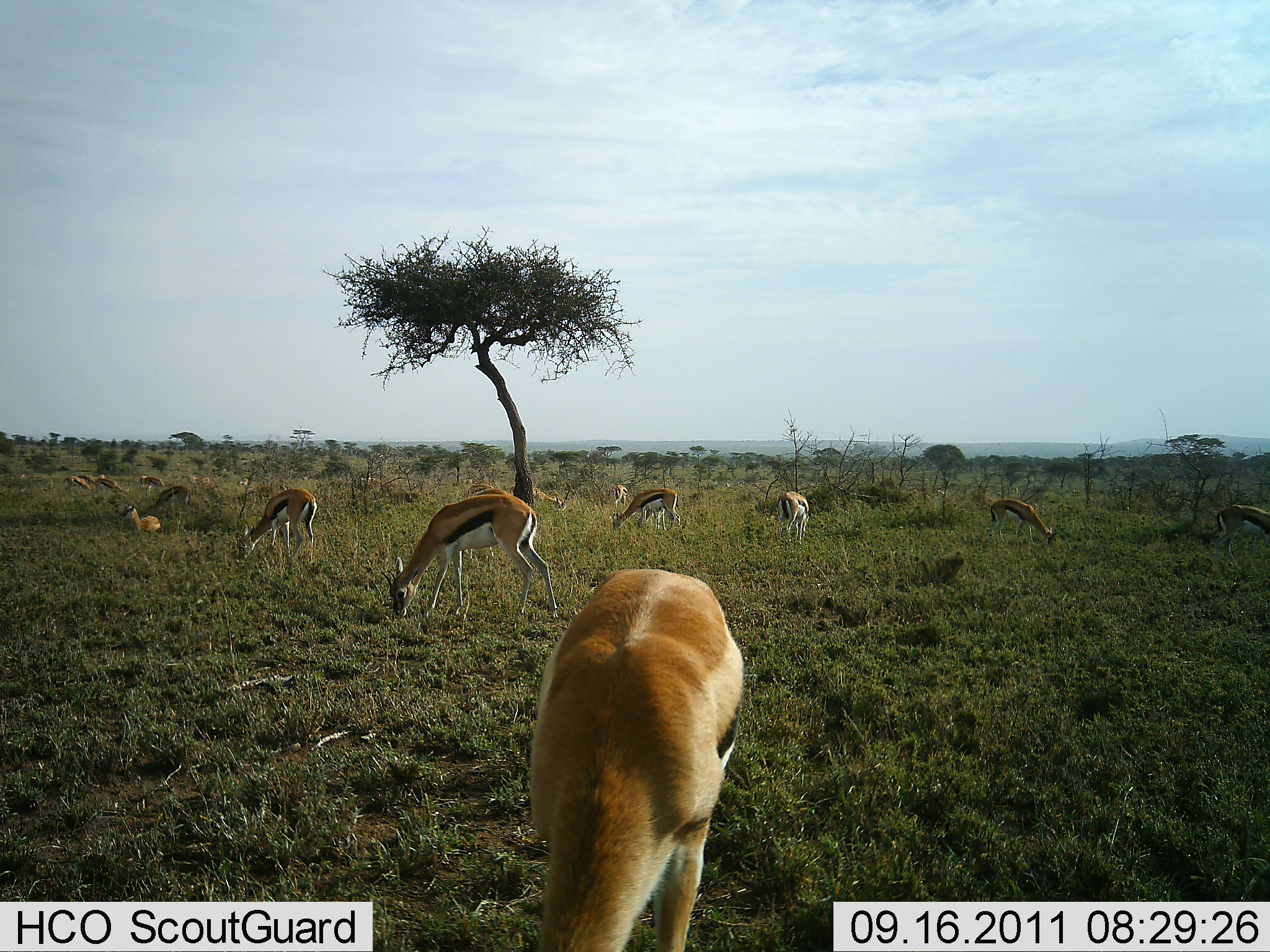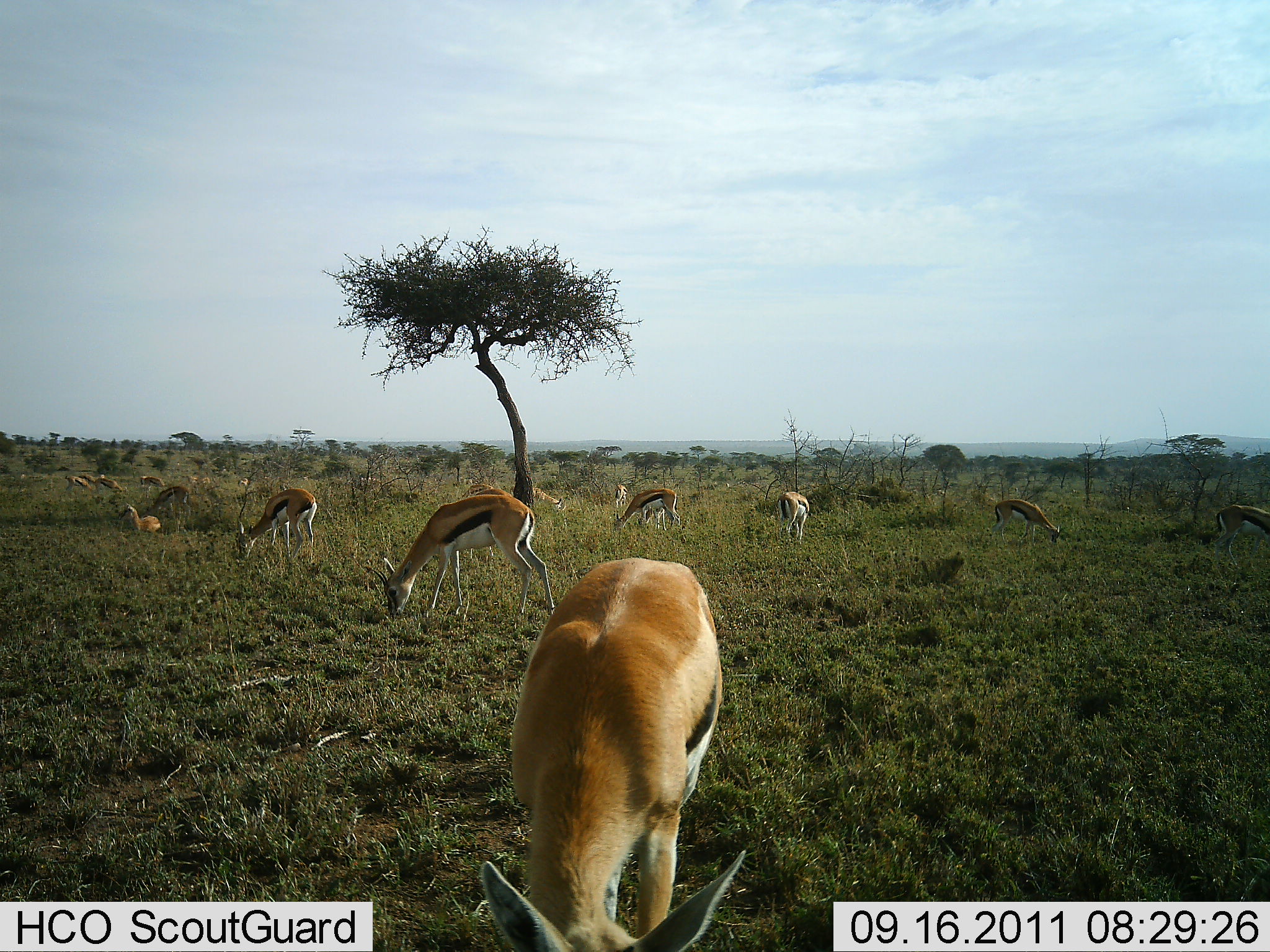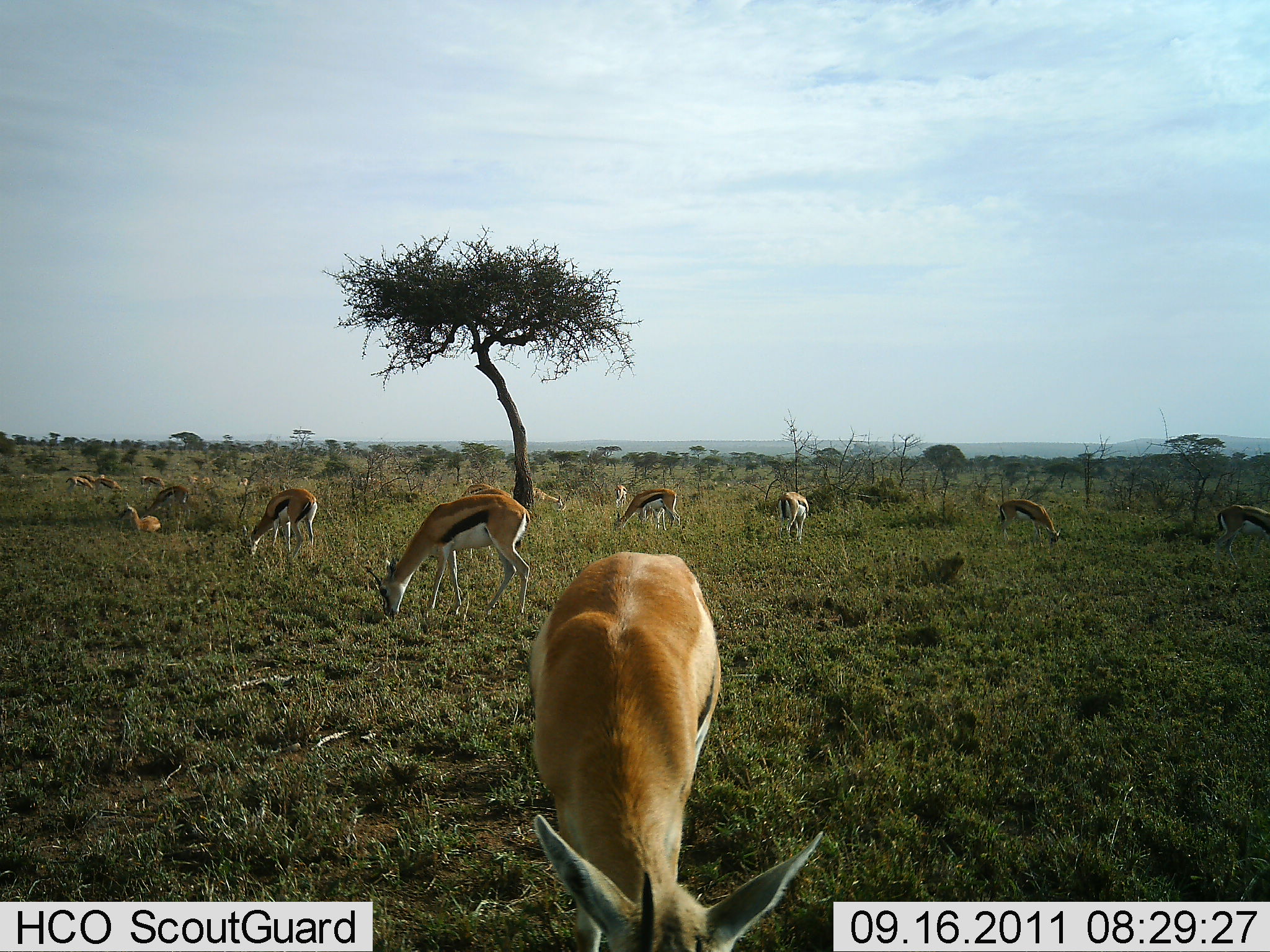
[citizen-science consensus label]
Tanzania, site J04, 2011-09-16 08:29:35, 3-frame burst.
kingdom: Animalia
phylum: Chordata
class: Mammalia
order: Artiodactyla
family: Bovidae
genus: Eudorcas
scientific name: Eudorcas thomsonii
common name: thomson's gazelle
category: gazellethomsons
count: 11-50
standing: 31%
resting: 15%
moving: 0%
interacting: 0%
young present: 0%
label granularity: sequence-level